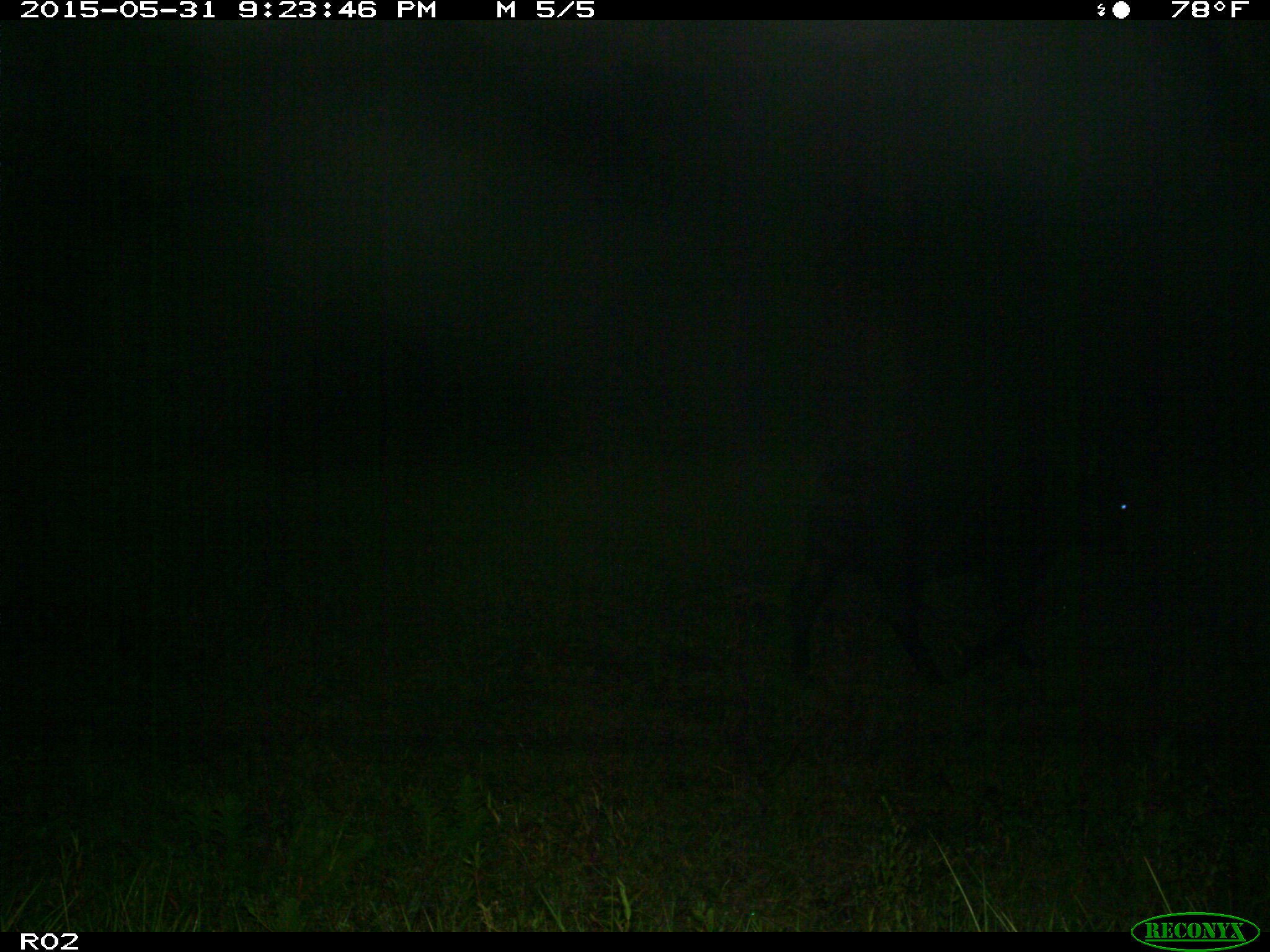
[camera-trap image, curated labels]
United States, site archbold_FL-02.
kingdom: Animalia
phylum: Chordata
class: Mammalia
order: Artiodactyla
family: Bovidae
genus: Bos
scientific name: Bos taurus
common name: domestic cow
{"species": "Bos taurus (domestic cow)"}